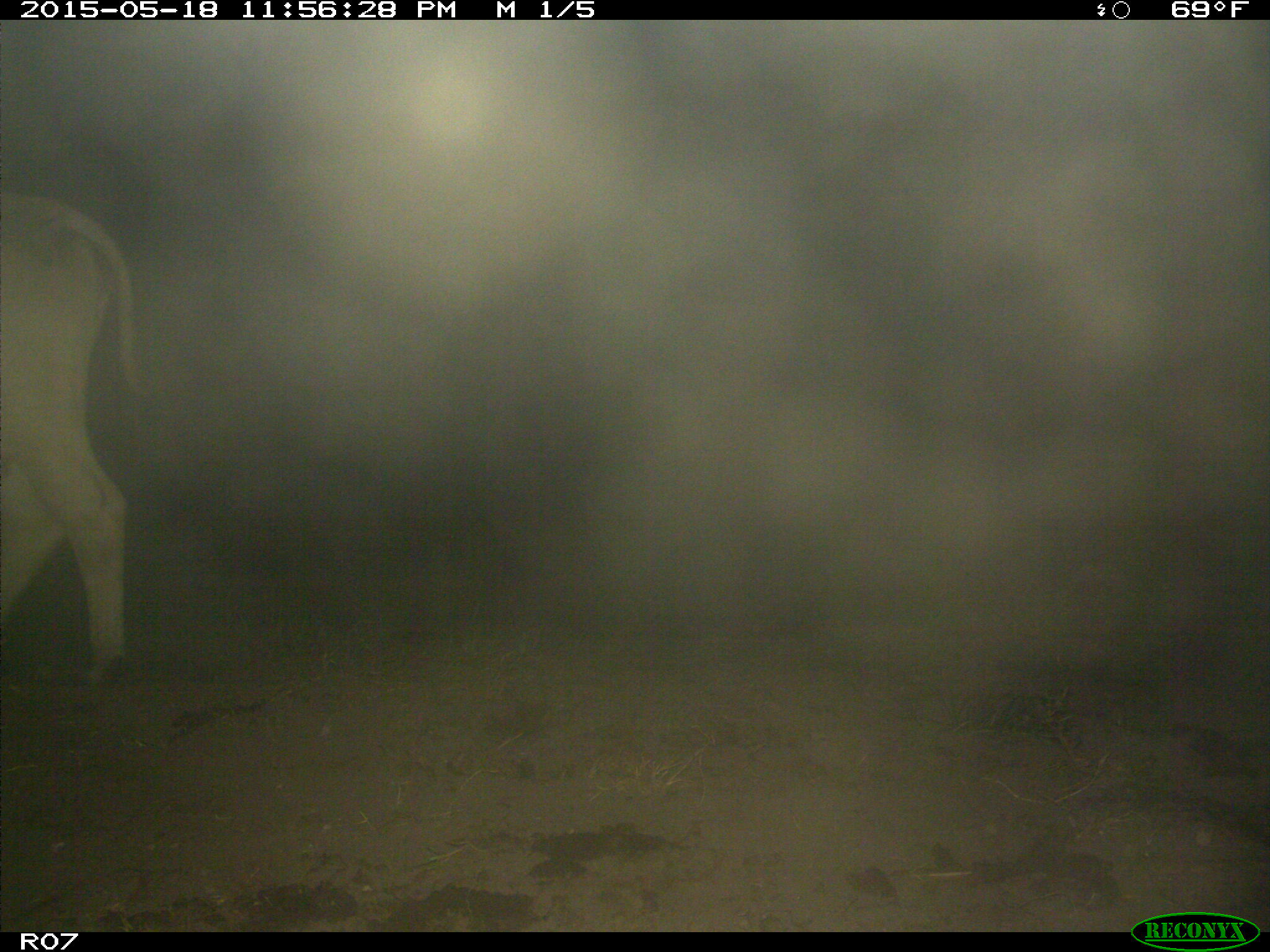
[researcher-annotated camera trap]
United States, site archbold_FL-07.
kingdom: Animalia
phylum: Chordata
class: Mammalia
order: Artiodactyla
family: Bovidae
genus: Bos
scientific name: Bos taurus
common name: domestic cow